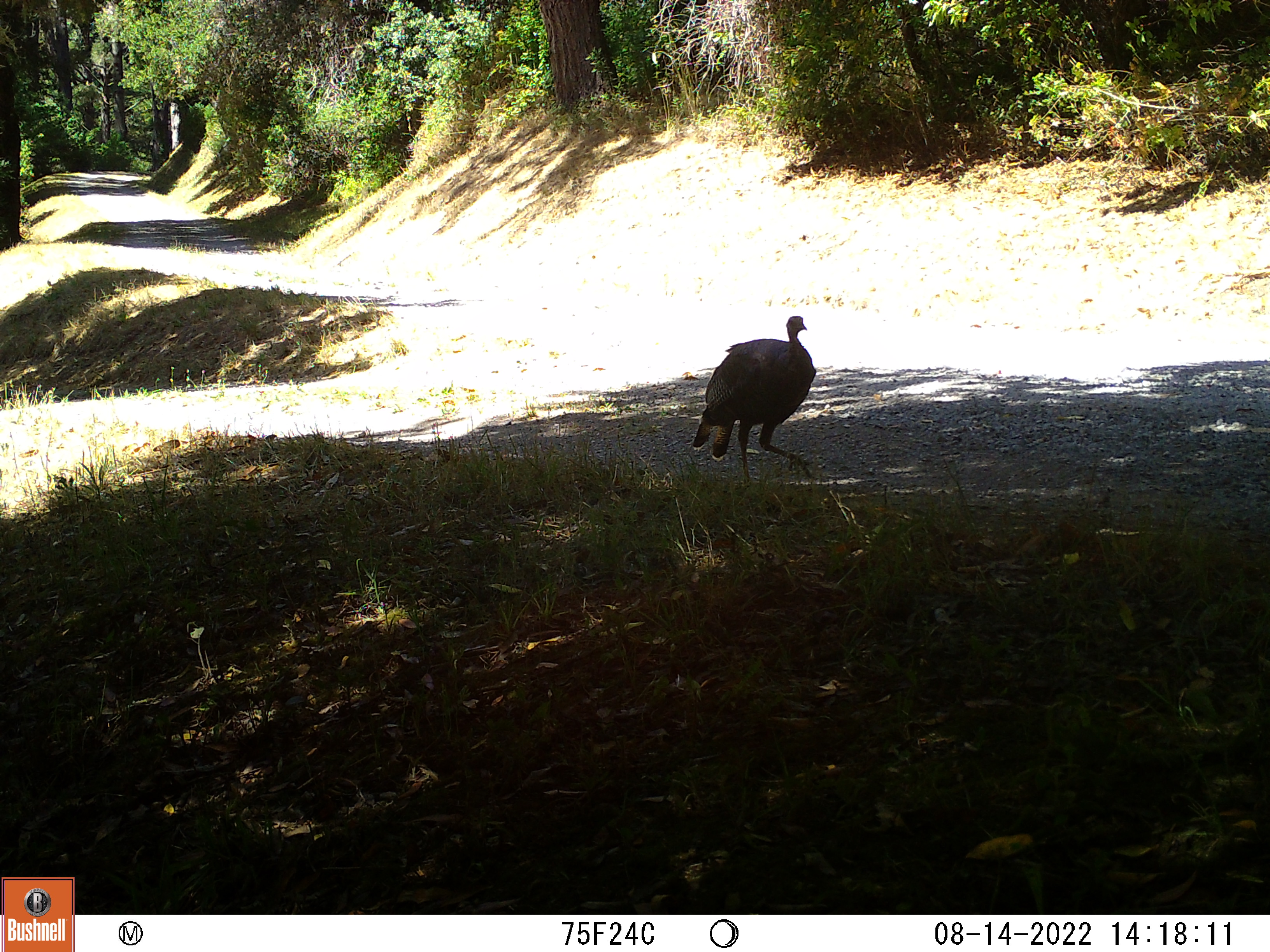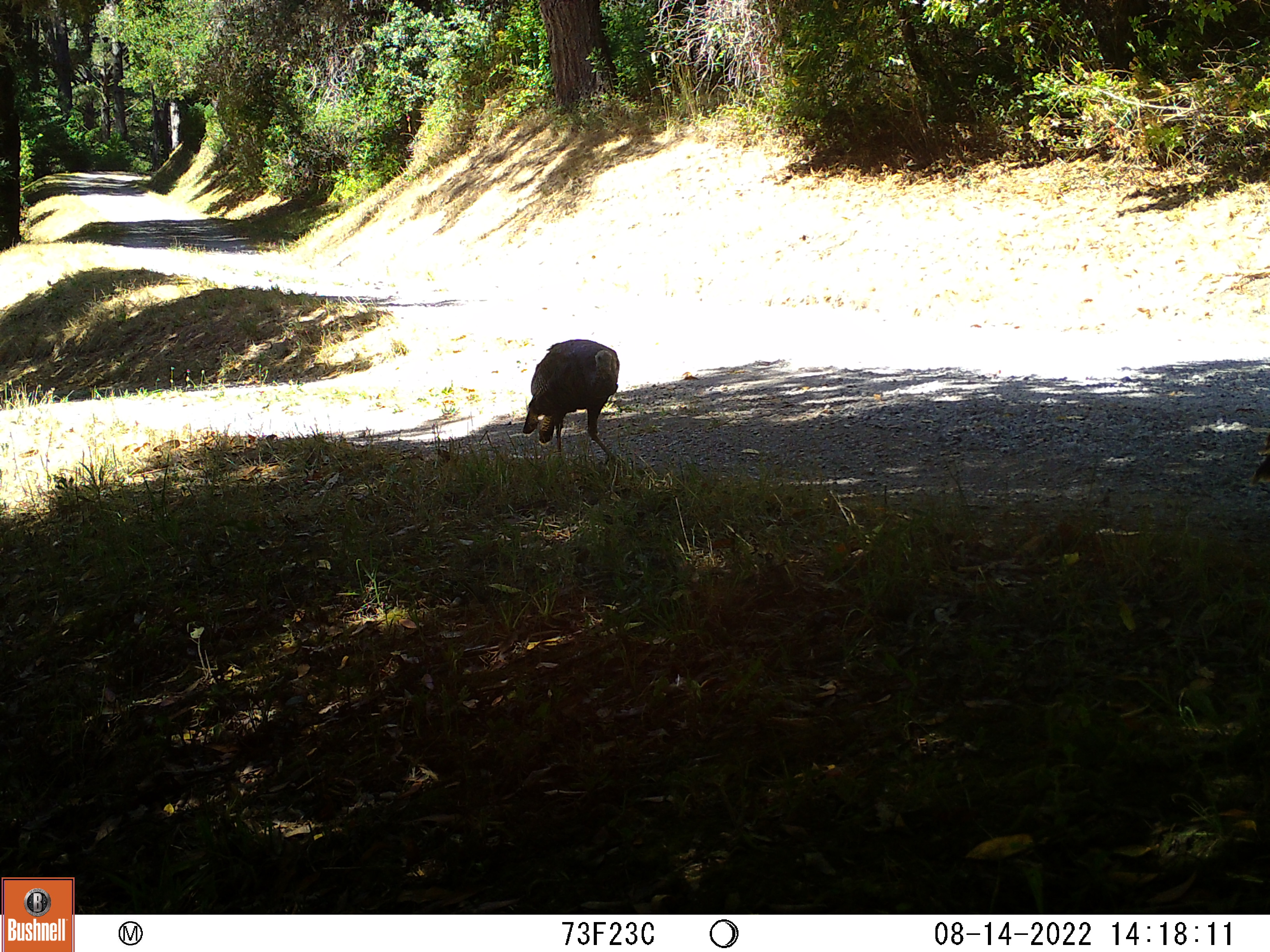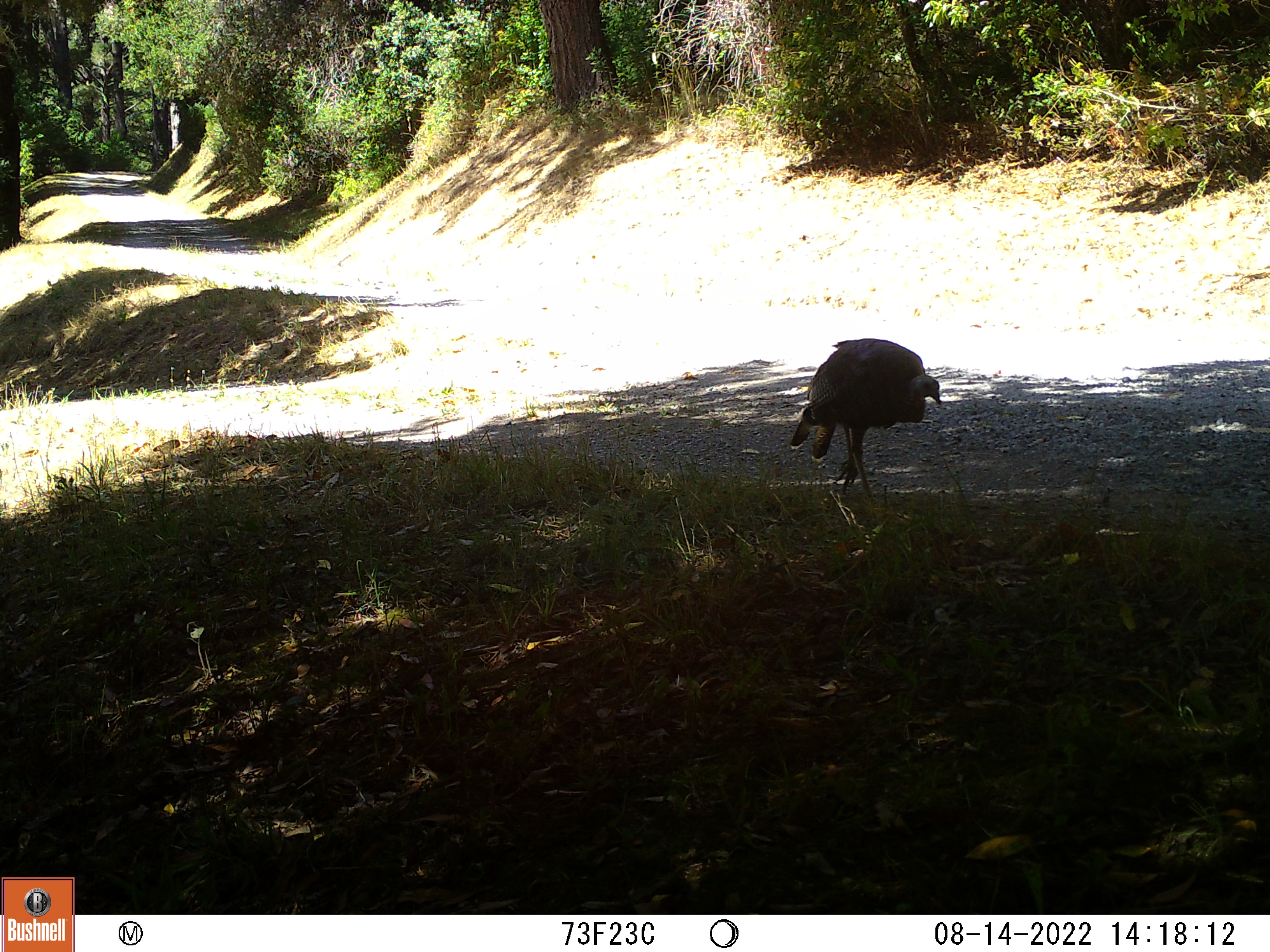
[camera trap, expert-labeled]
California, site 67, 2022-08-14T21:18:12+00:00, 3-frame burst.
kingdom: Animalia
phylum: Chordata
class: Aves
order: Galliformes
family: Phasianidae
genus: Meleagris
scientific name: Meleagris gallopavo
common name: turkey